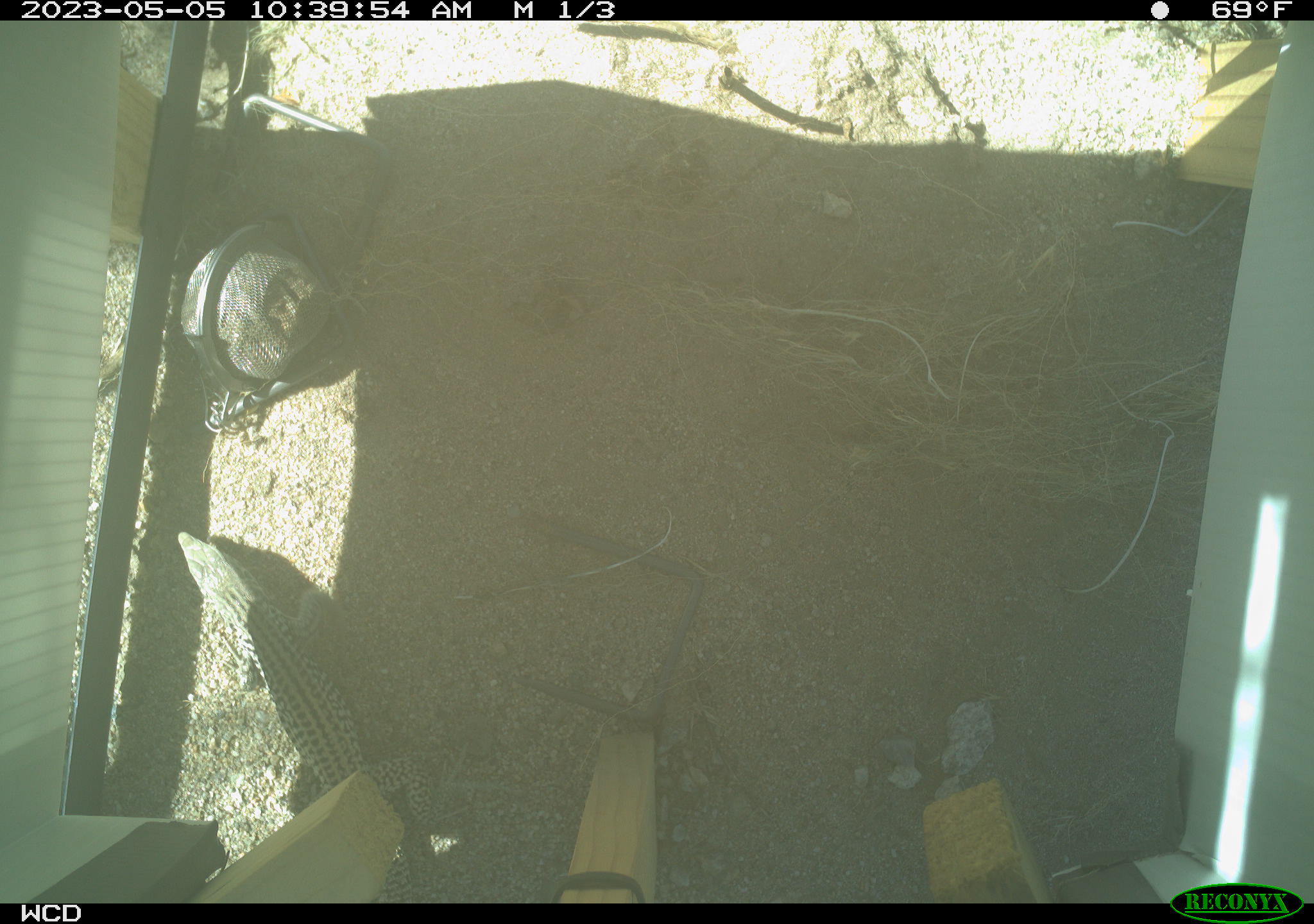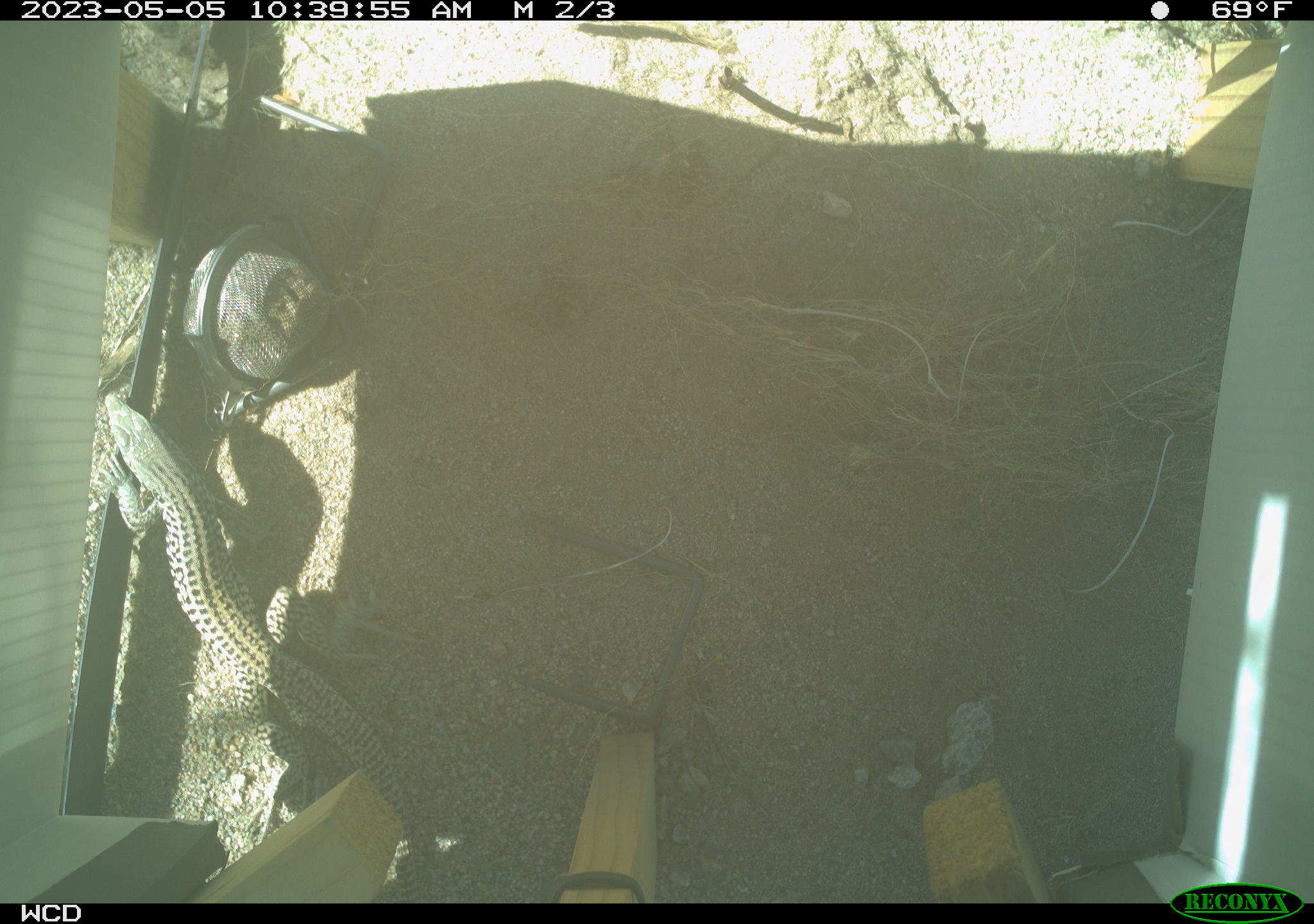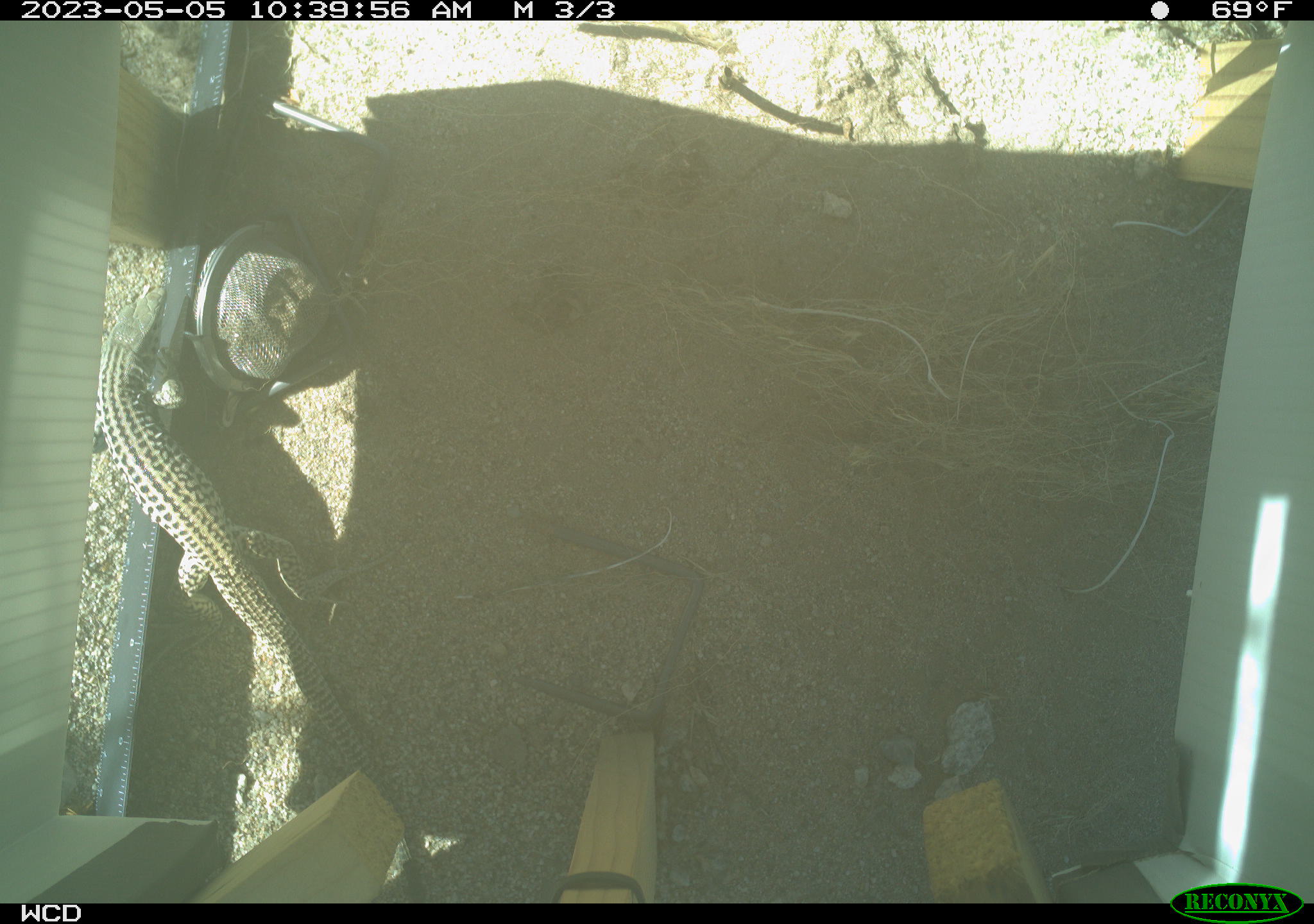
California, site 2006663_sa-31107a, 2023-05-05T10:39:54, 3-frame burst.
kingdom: Animalia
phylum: Chordata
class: Reptilia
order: Squamata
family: Teiidae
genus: Aspidoscelis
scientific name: Aspidoscelis tigris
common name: western whiptail